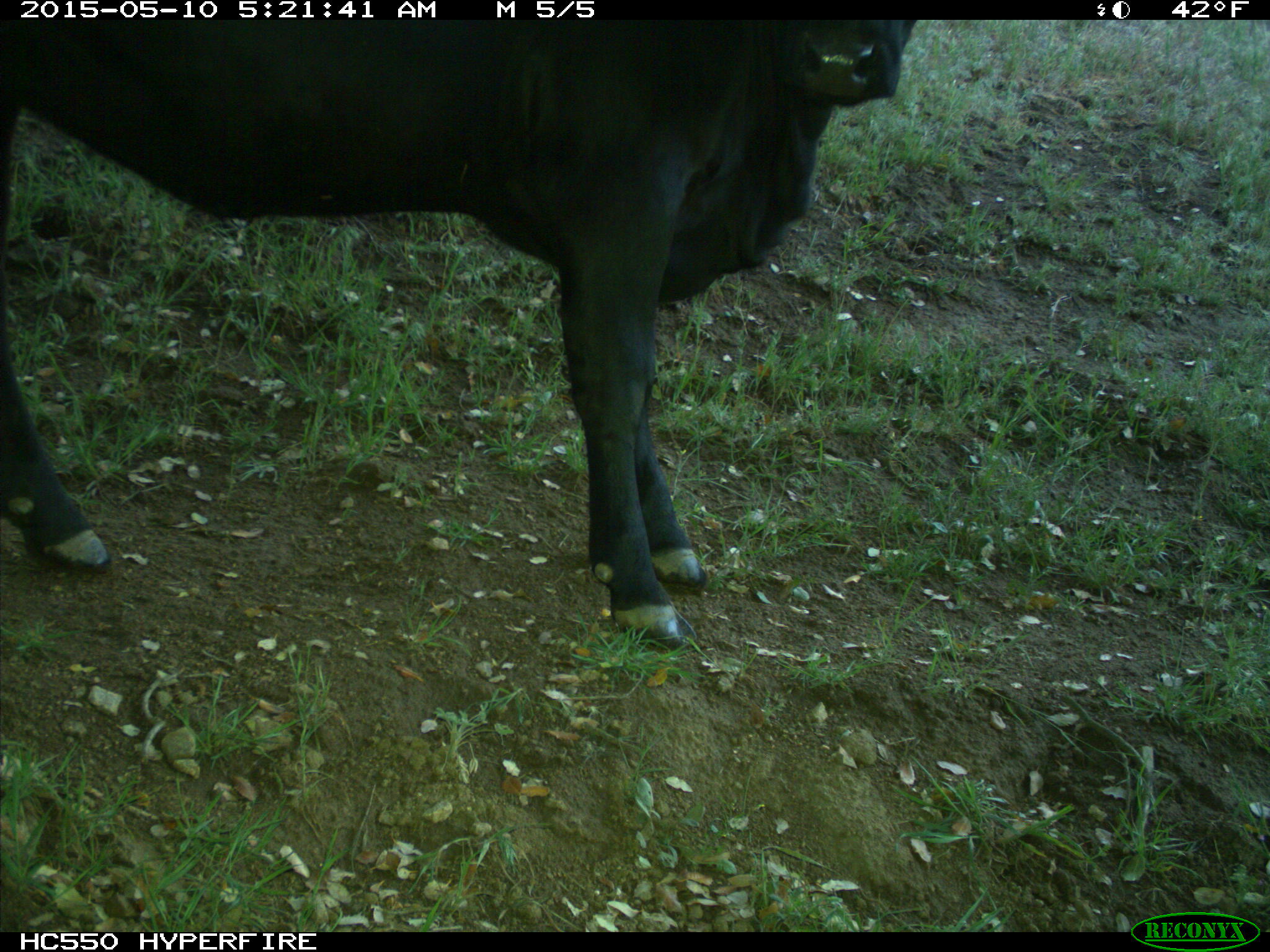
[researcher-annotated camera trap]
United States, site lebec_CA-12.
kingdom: Animalia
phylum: Chordata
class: Mammalia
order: Artiodactyla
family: Bovidae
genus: Bos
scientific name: Bos taurus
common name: domestic cow